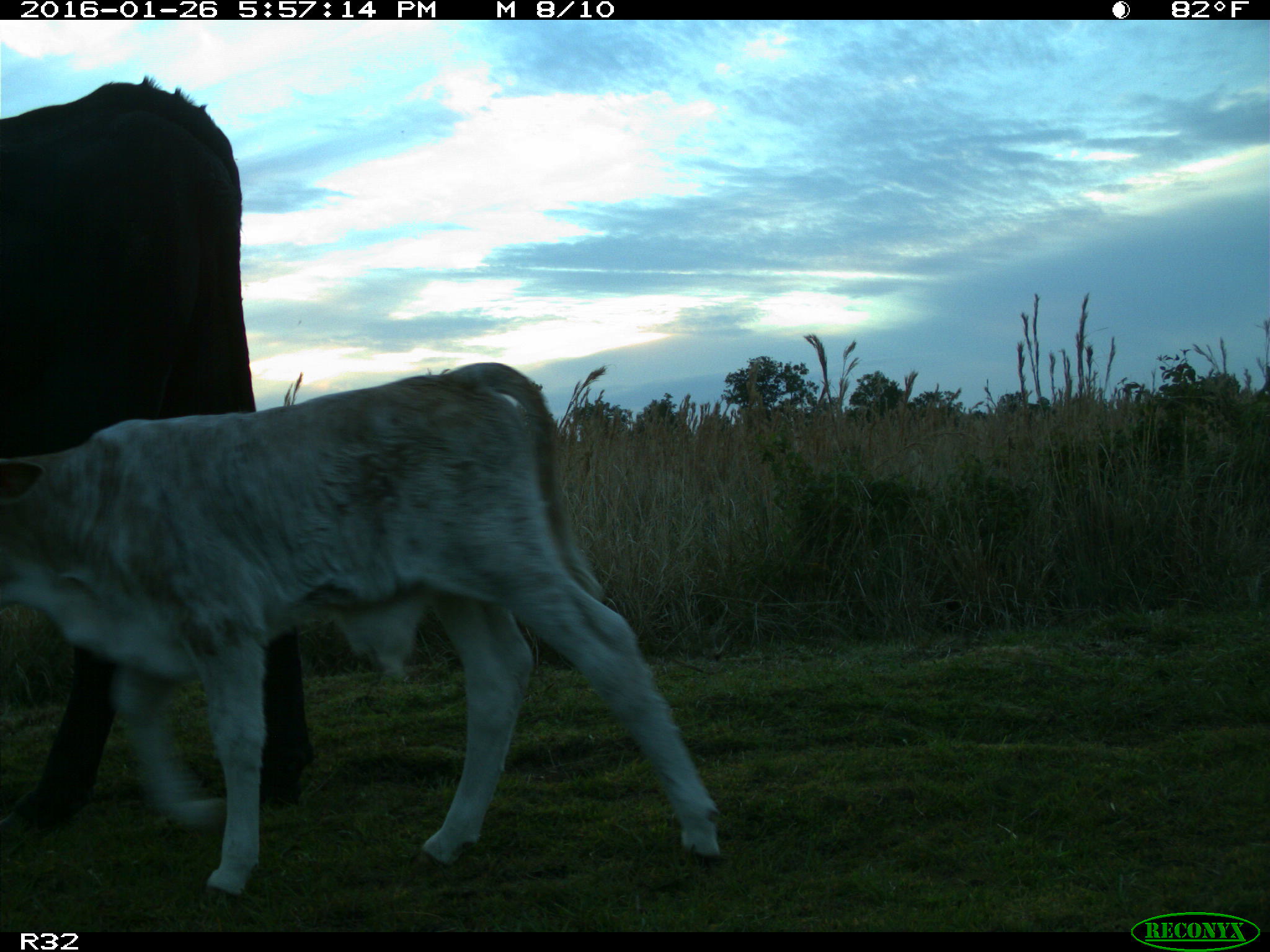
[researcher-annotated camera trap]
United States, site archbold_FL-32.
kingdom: Animalia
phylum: Chordata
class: Mammalia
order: Artiodactyla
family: Bovidae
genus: Bos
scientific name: Bos taurus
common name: domestic cow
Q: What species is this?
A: Bos taurus (domestic cow).